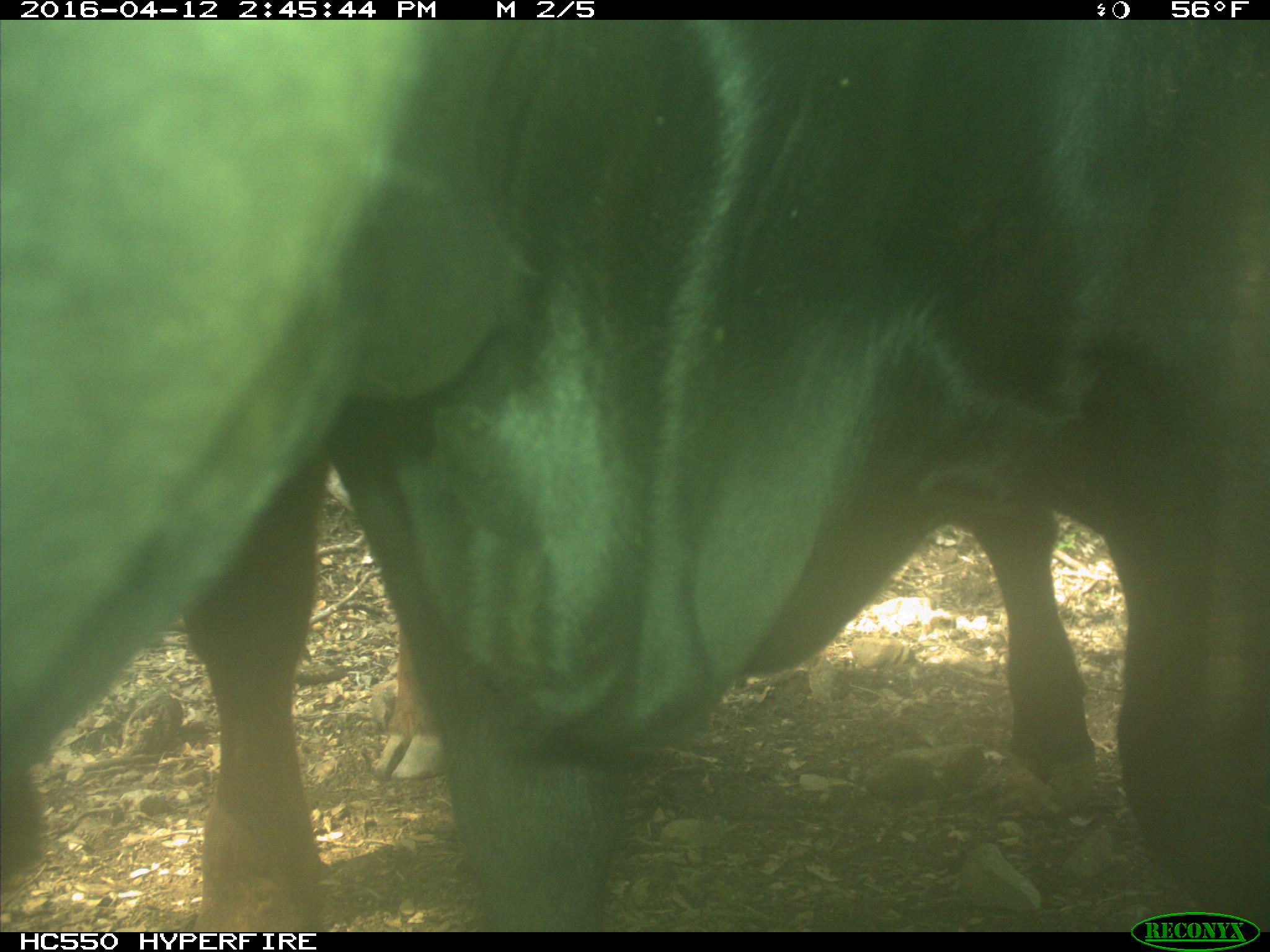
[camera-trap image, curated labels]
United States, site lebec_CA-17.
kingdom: Animalia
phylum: Chordata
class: Mammalia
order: Artiodactyla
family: Bovidae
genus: Bos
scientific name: Bos taurus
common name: domestic cow